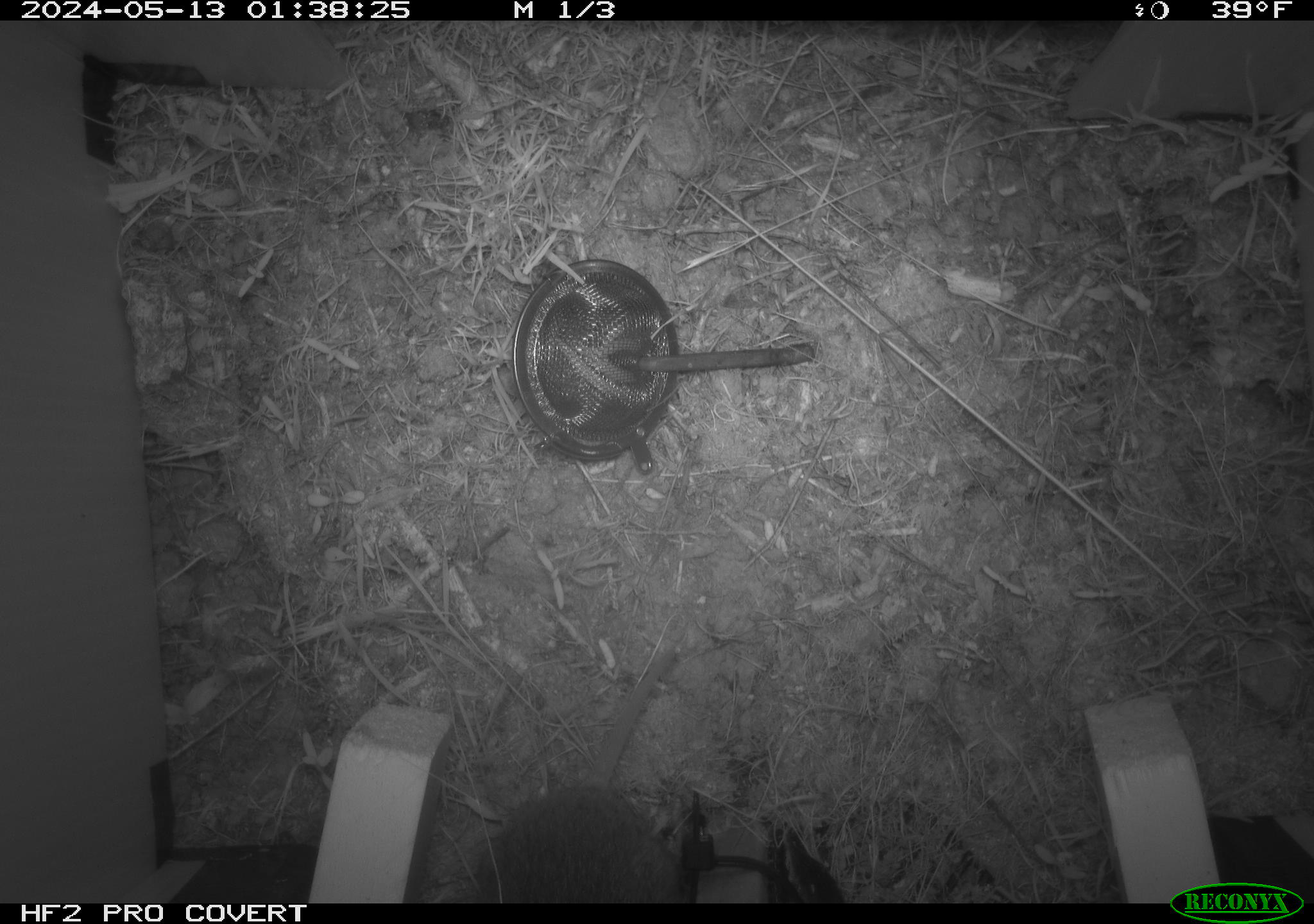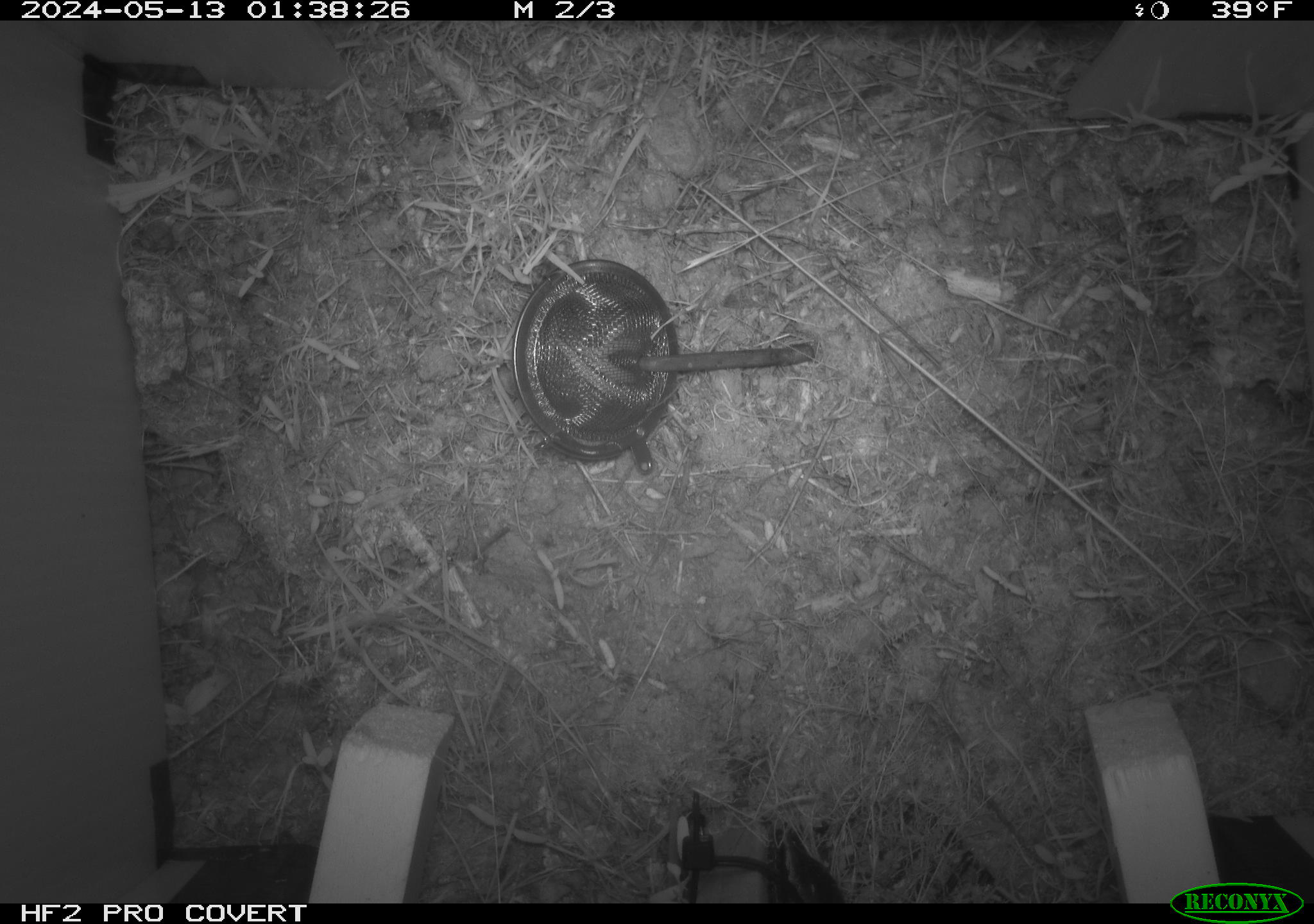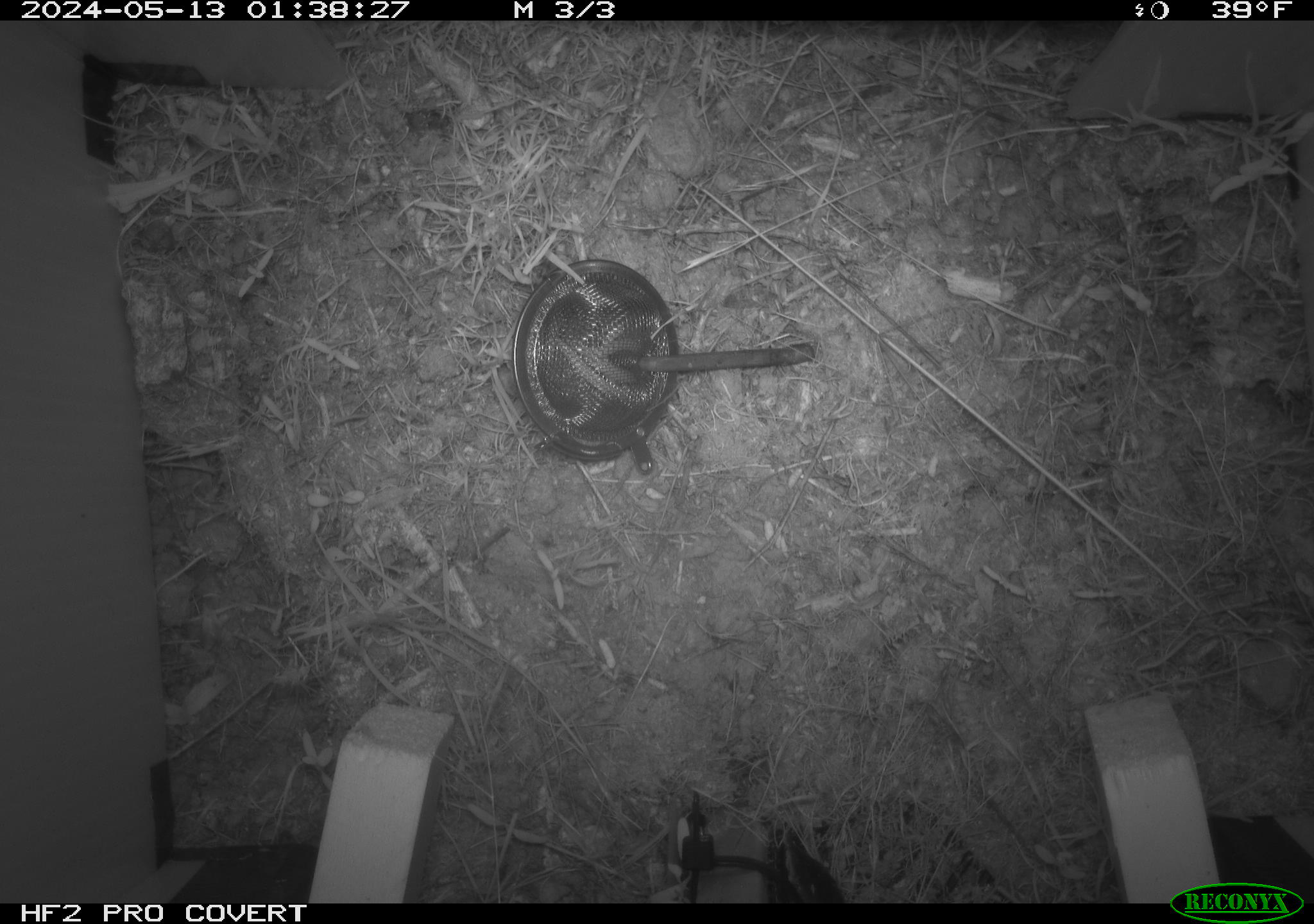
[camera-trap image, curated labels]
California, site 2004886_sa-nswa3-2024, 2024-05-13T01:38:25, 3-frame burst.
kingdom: Animalia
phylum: Chordata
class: Mammalia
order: Rodentia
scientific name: Rodentia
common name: rodent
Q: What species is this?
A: Rodent (Rodentia).